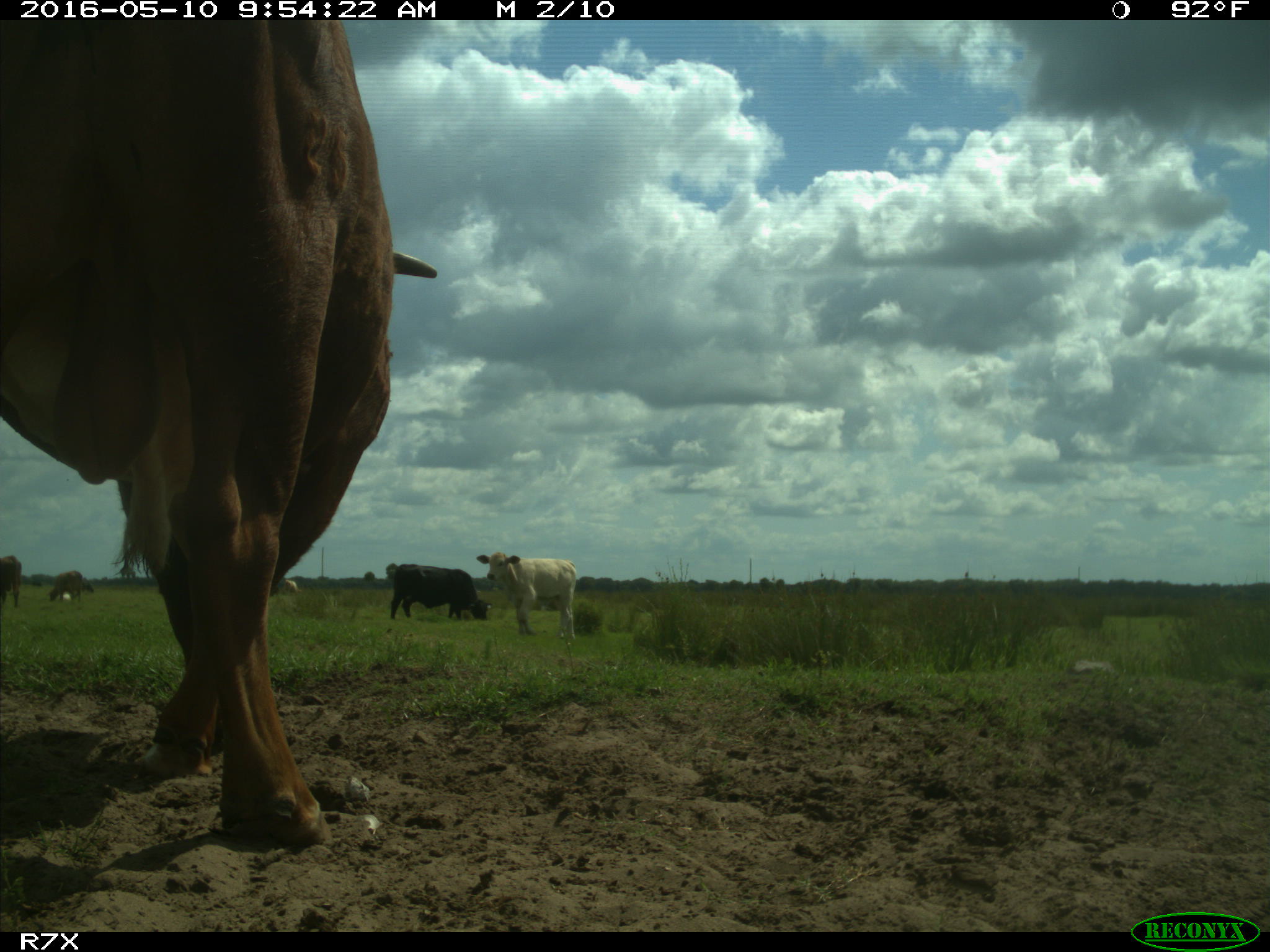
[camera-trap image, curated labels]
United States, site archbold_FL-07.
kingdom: Animalia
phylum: Chordata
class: Mammalia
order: Artiodactyla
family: Bovidae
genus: Bos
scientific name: Bos taurus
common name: domestic cow